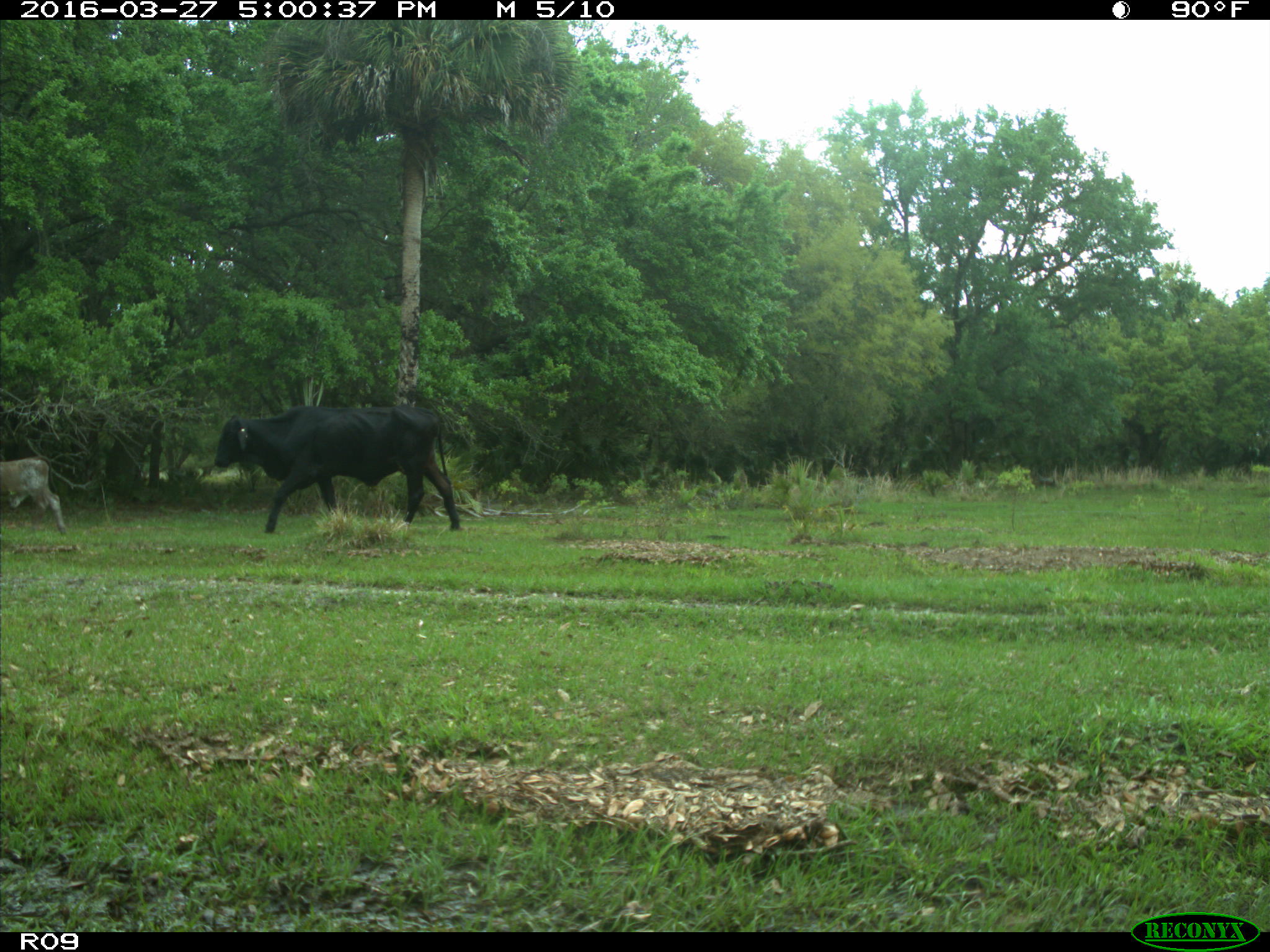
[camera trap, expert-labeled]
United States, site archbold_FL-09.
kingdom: Animalia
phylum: Chordata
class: Mammalia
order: Artiodactyla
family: Bovidae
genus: Bos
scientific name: Bos taurus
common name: domestic cow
Bos taurus (domestic cow).